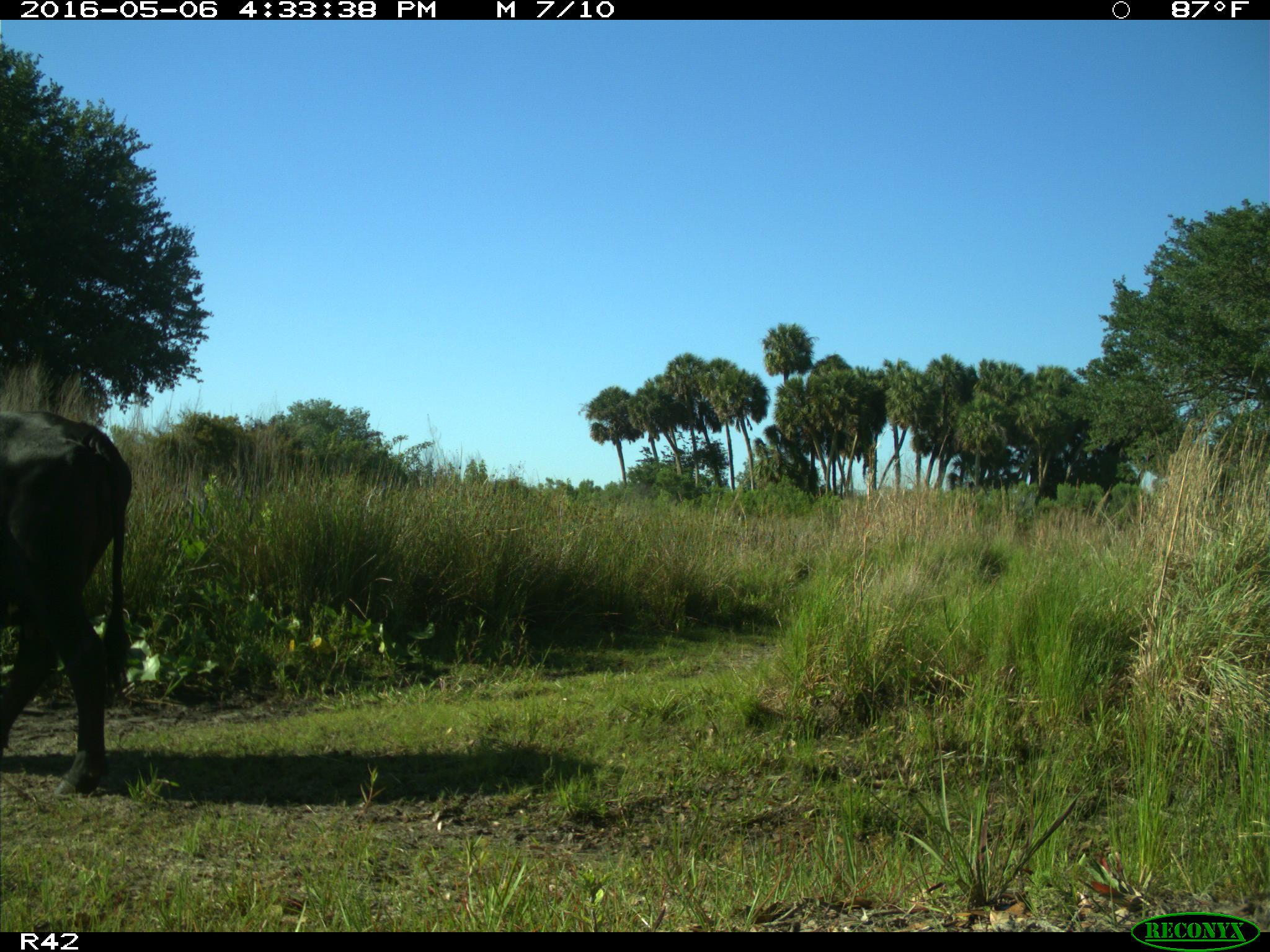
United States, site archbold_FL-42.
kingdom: Animalia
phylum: Chordata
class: Mammalia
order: Artiodactyla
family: Bovidae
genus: Bos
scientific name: Bos taurus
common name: domestic cow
Bos taurus (domestic cow).